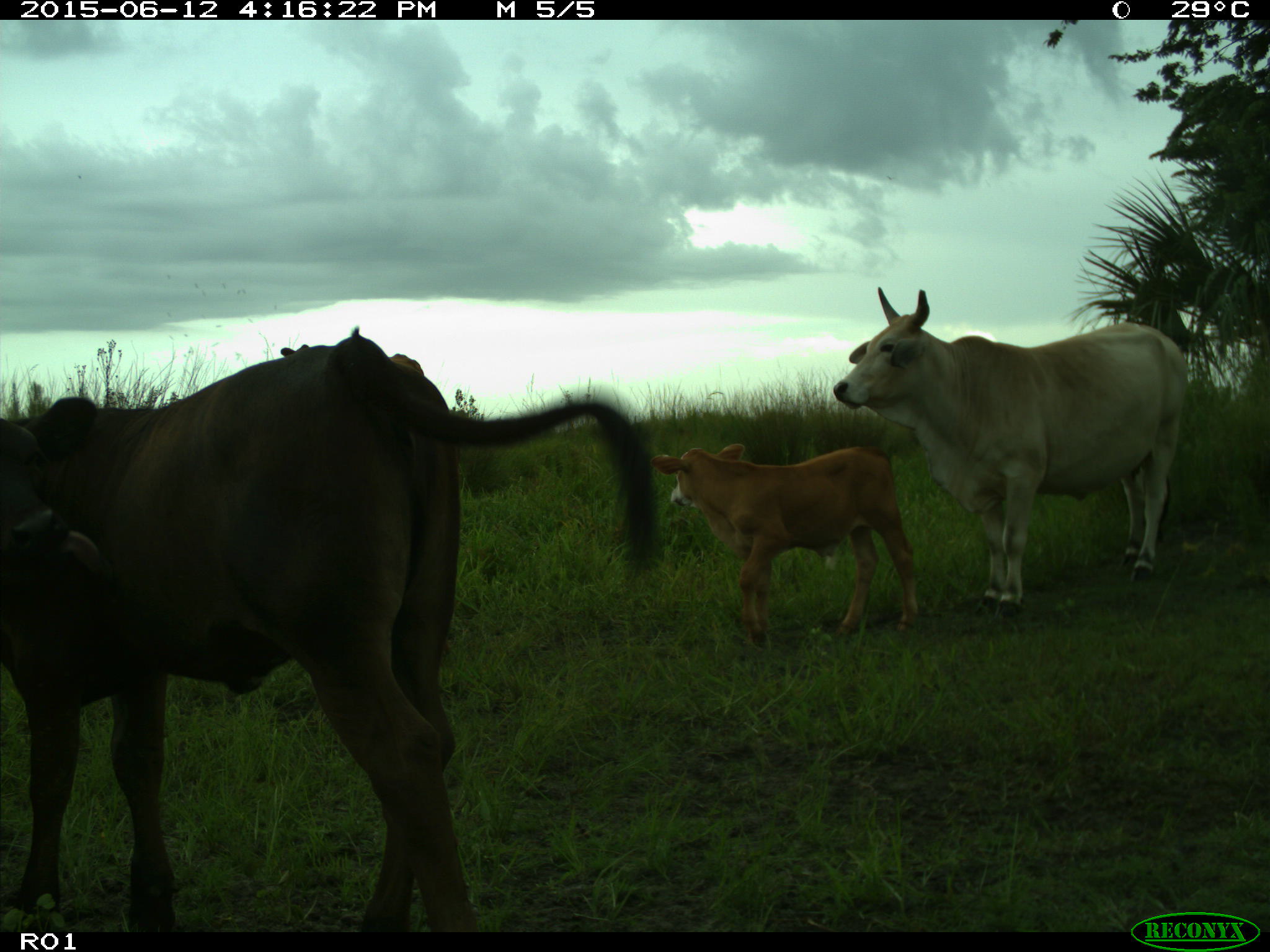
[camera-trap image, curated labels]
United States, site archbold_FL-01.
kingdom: Animalia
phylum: Chordata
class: Mammalia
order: Artiodactyla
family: Bovidae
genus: Bos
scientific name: Bos taurus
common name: domestic cow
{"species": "Bos taurus (domestic cow)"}